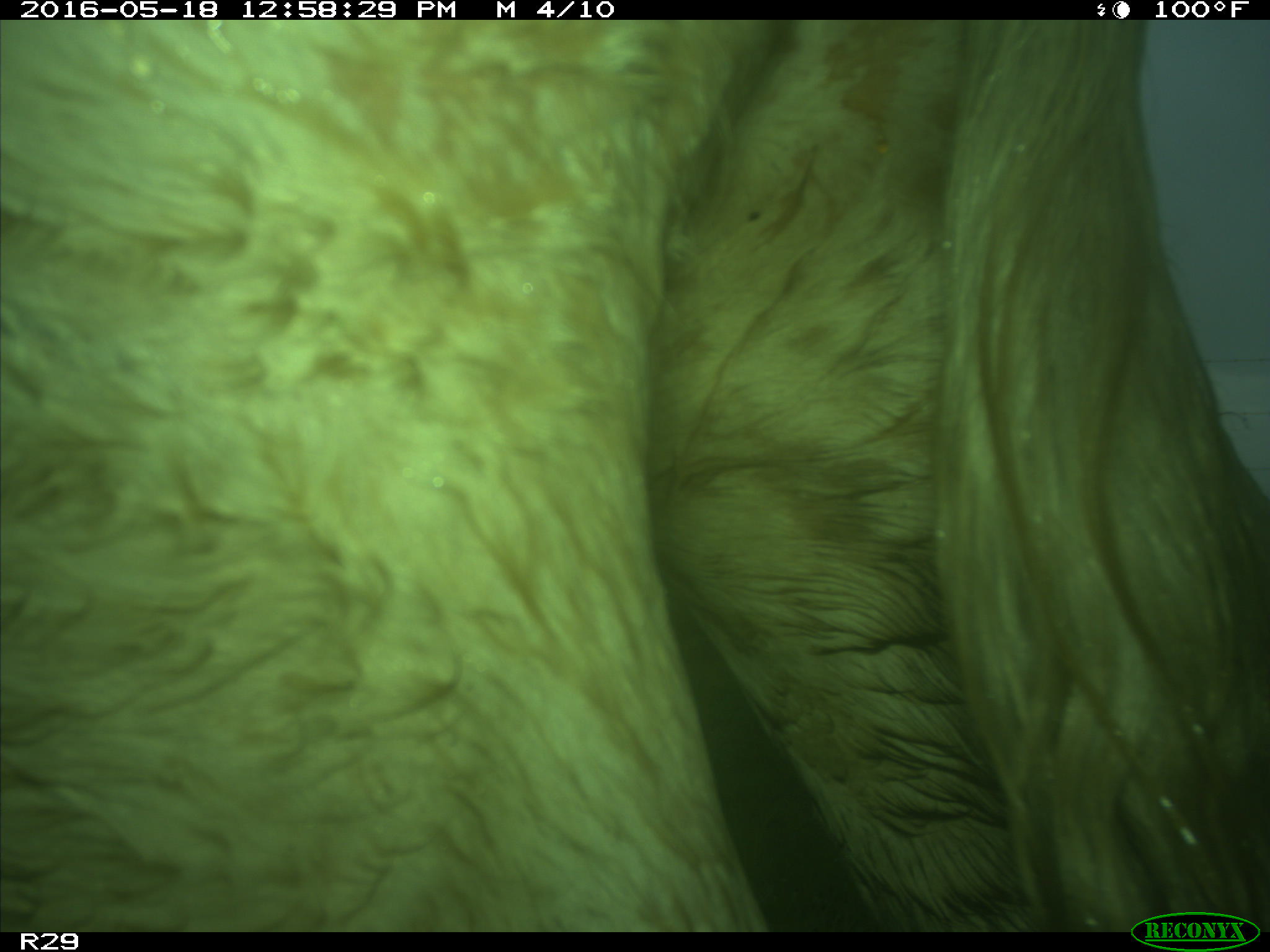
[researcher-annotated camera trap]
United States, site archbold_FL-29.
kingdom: Animalia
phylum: Chordata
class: Mammalia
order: Artiodactyla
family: Bovidae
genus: Bos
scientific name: Bos taurus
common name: domestic cow